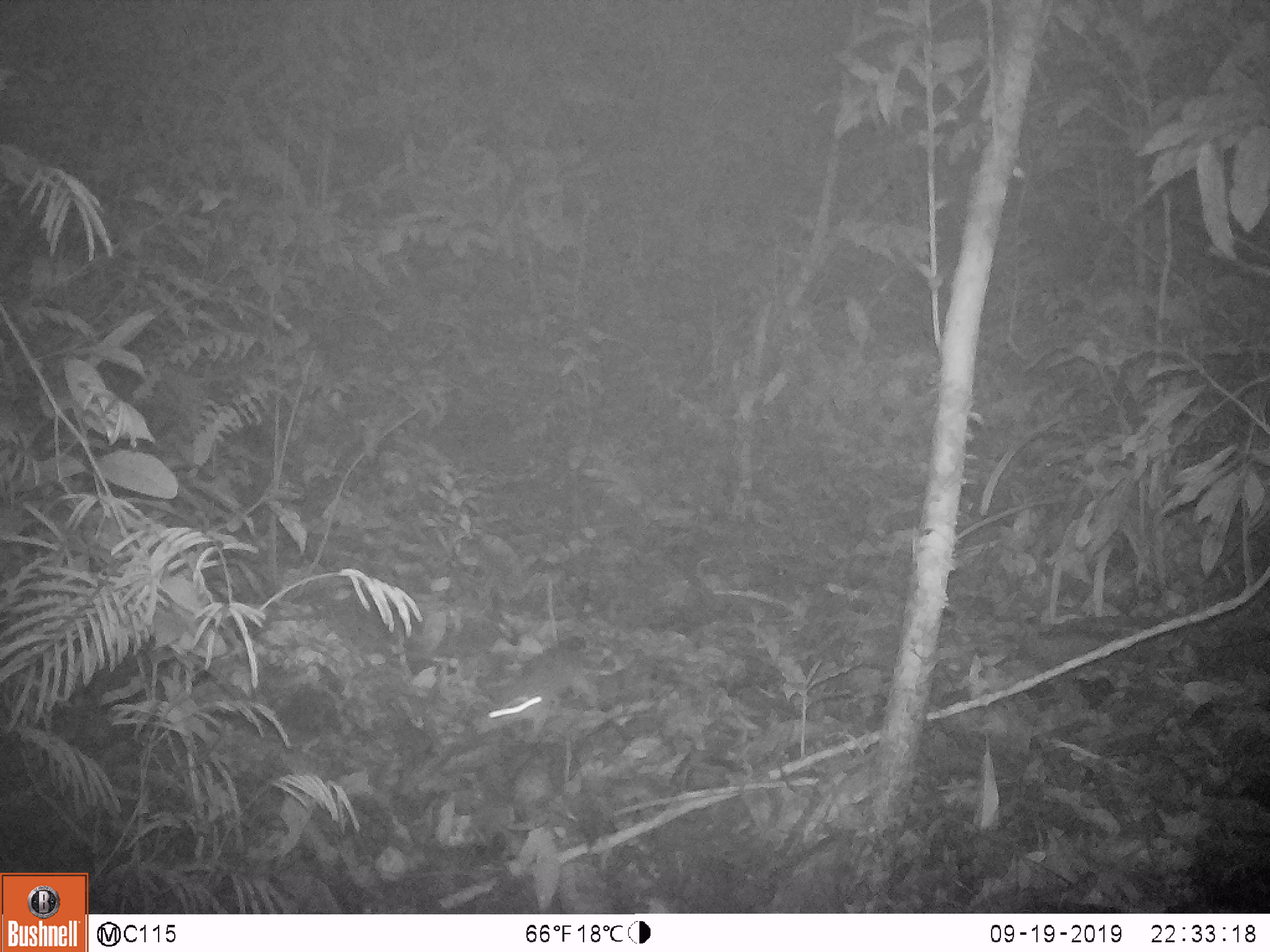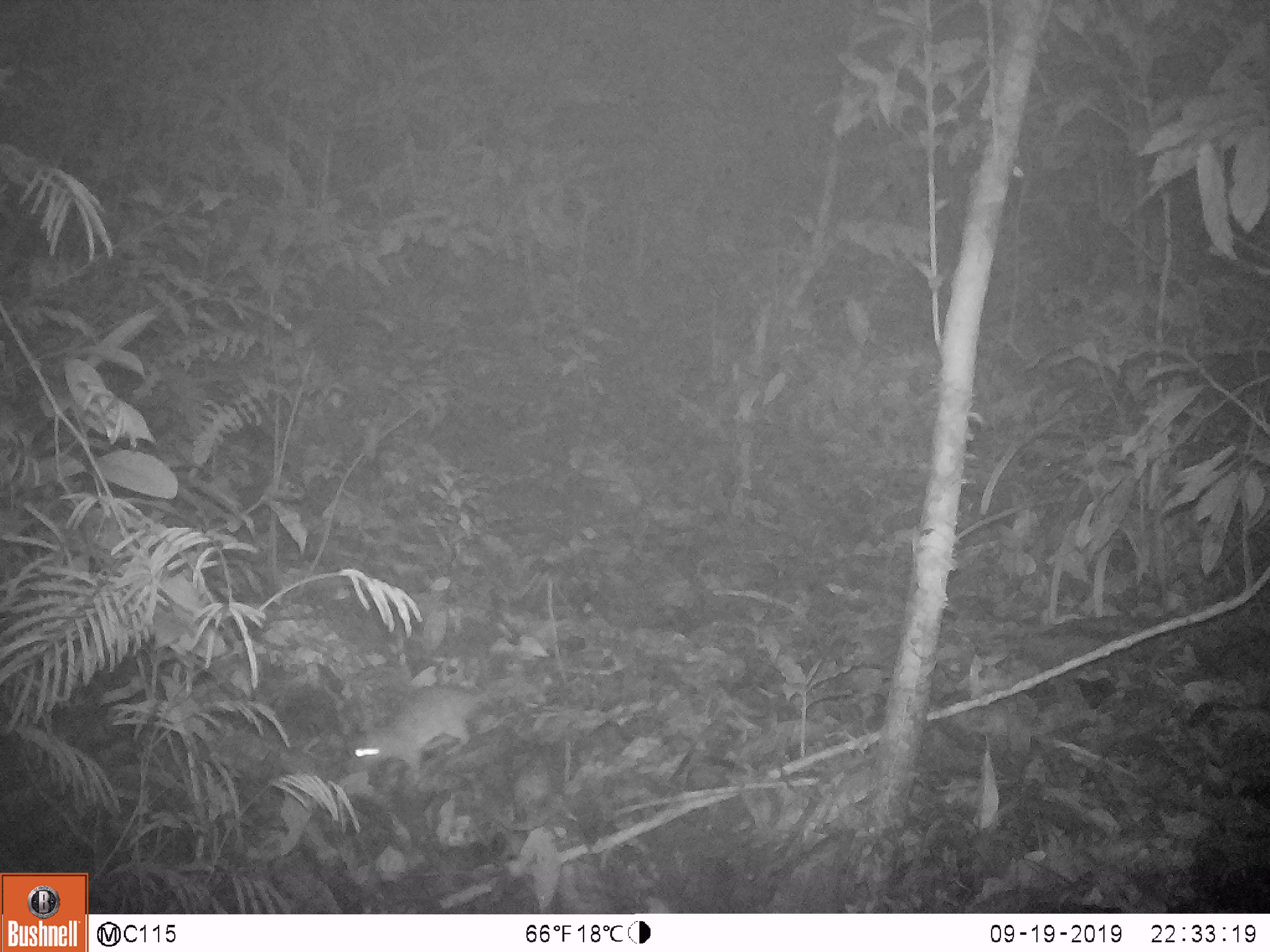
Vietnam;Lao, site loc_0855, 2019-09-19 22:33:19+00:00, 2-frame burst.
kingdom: Animalia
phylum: Chordata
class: Mammalia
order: Rodentia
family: Muridae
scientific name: Muridae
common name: old-world mice and rats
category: unidentified murid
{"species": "unidentified murid (old-world mice and rats) (Muridae)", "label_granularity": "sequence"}